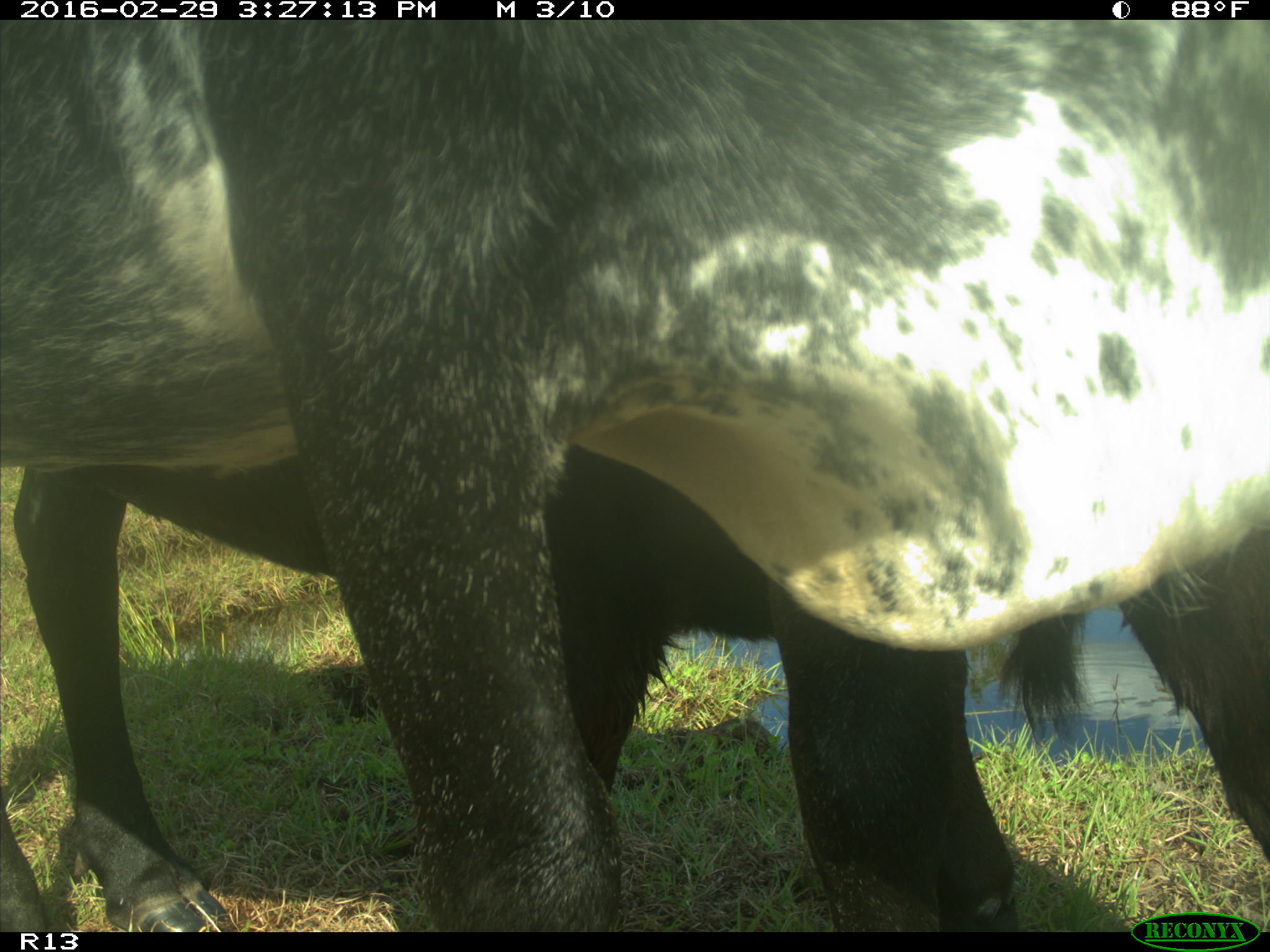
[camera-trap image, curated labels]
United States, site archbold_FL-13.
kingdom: Animalia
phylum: Chordata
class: Mammalia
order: Artiodactyla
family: Bovidae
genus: Bos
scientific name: Bos taurus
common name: domestic cow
Bos taurus (domestic cow).